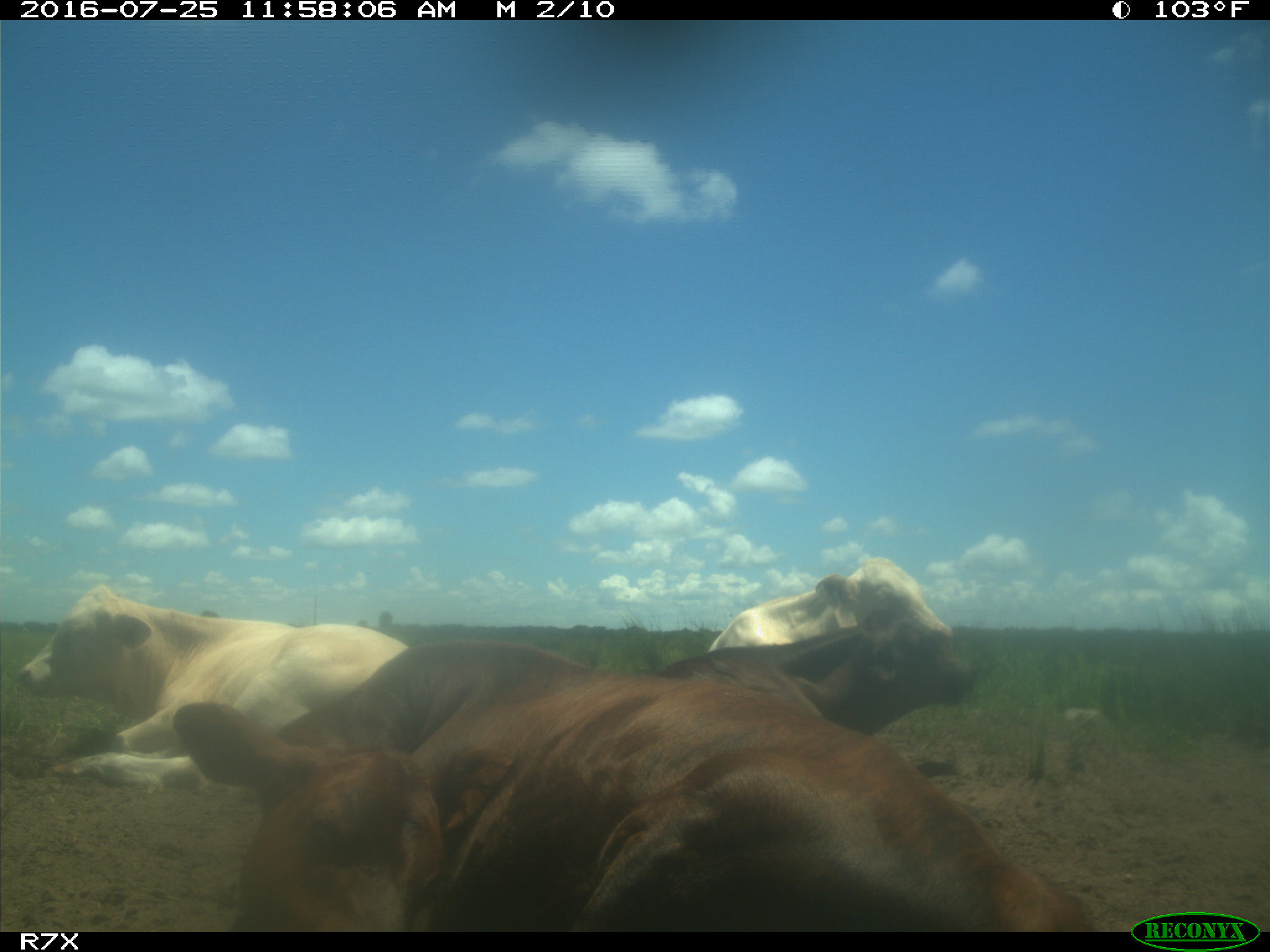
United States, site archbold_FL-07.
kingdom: Animalia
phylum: Chordata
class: Mammalia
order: Artiodactyla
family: Bovidae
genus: Bos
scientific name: Bos taurus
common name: domestic cow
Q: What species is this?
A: Bos taurus (domestic cow).